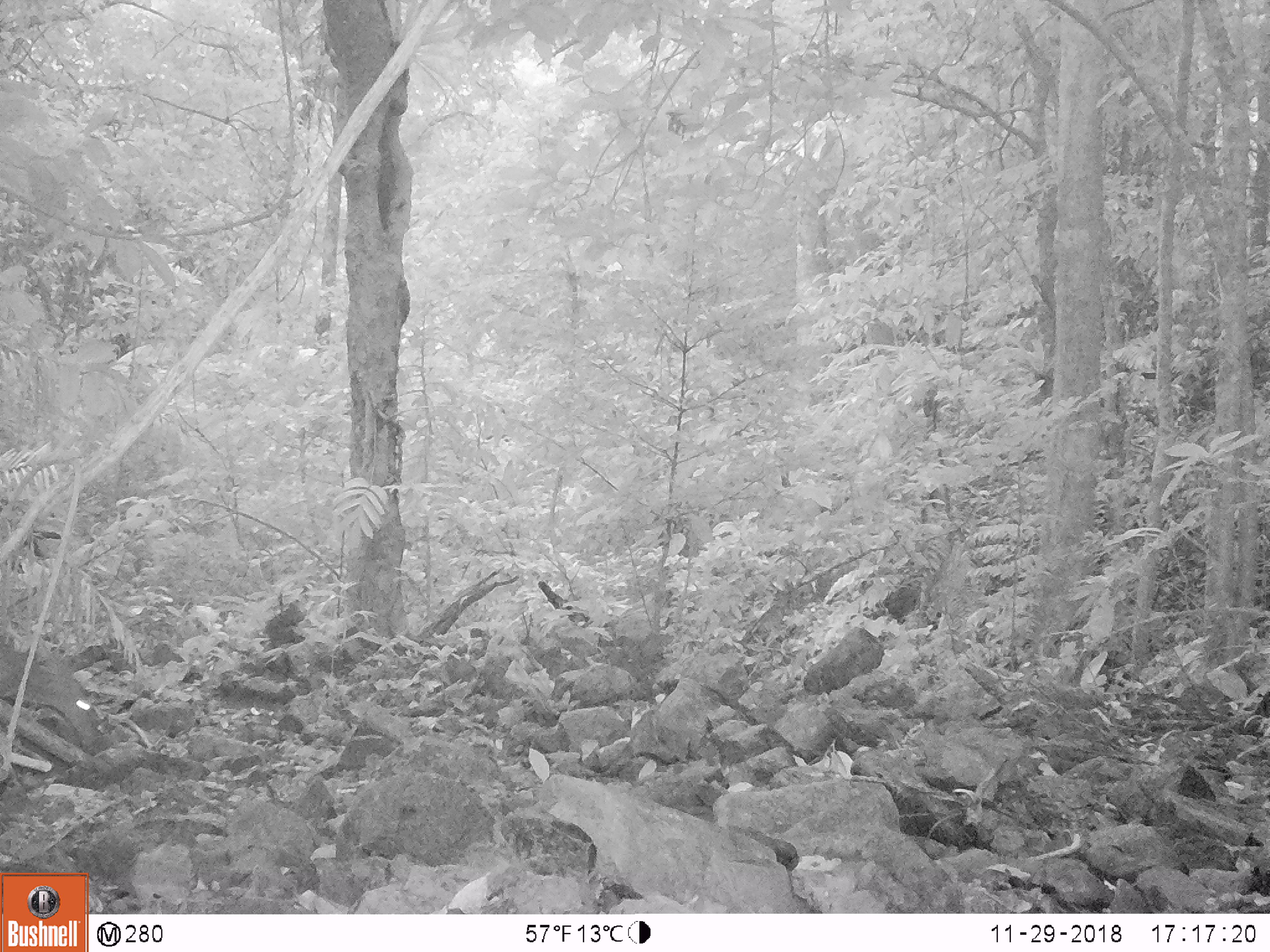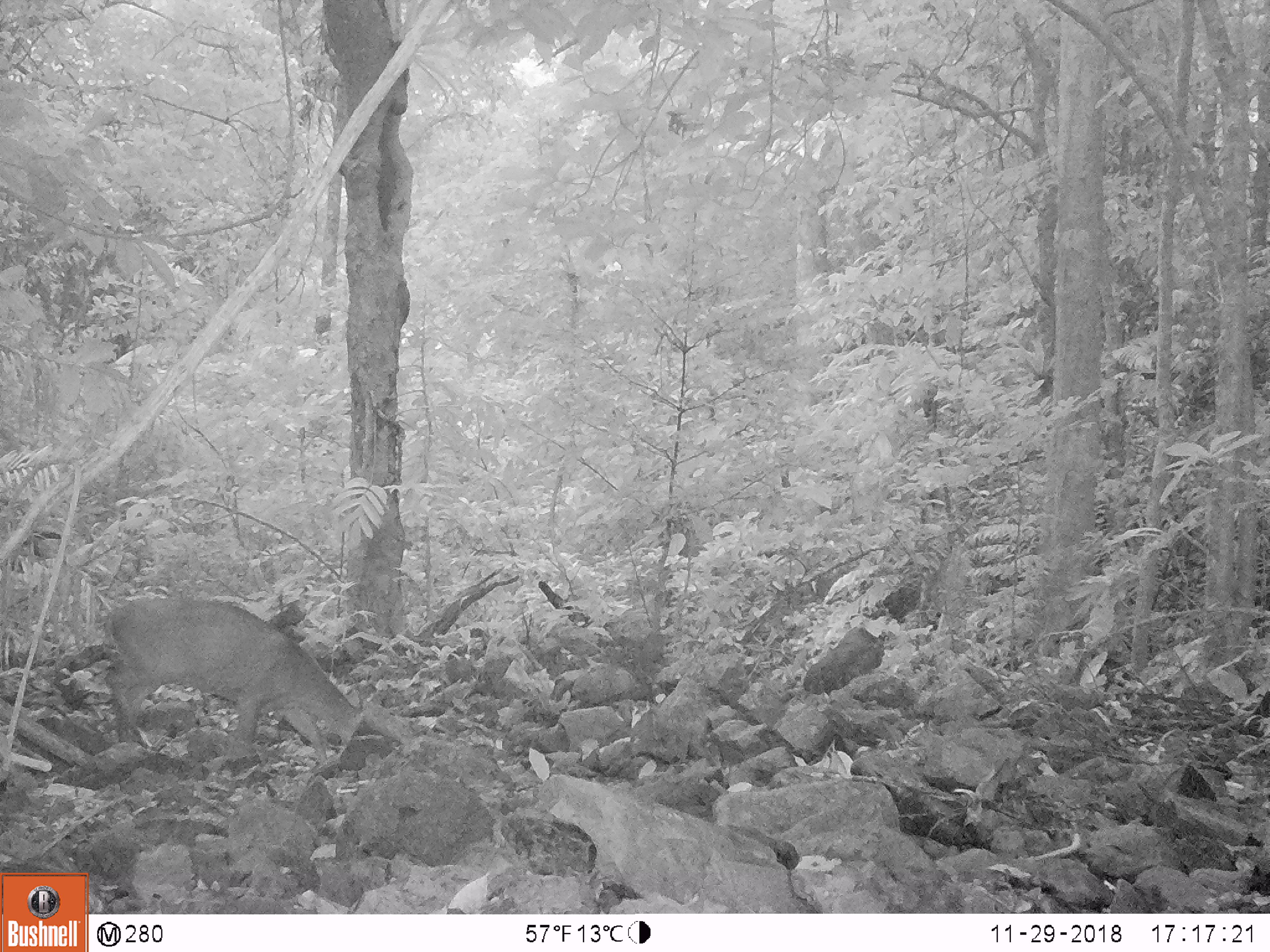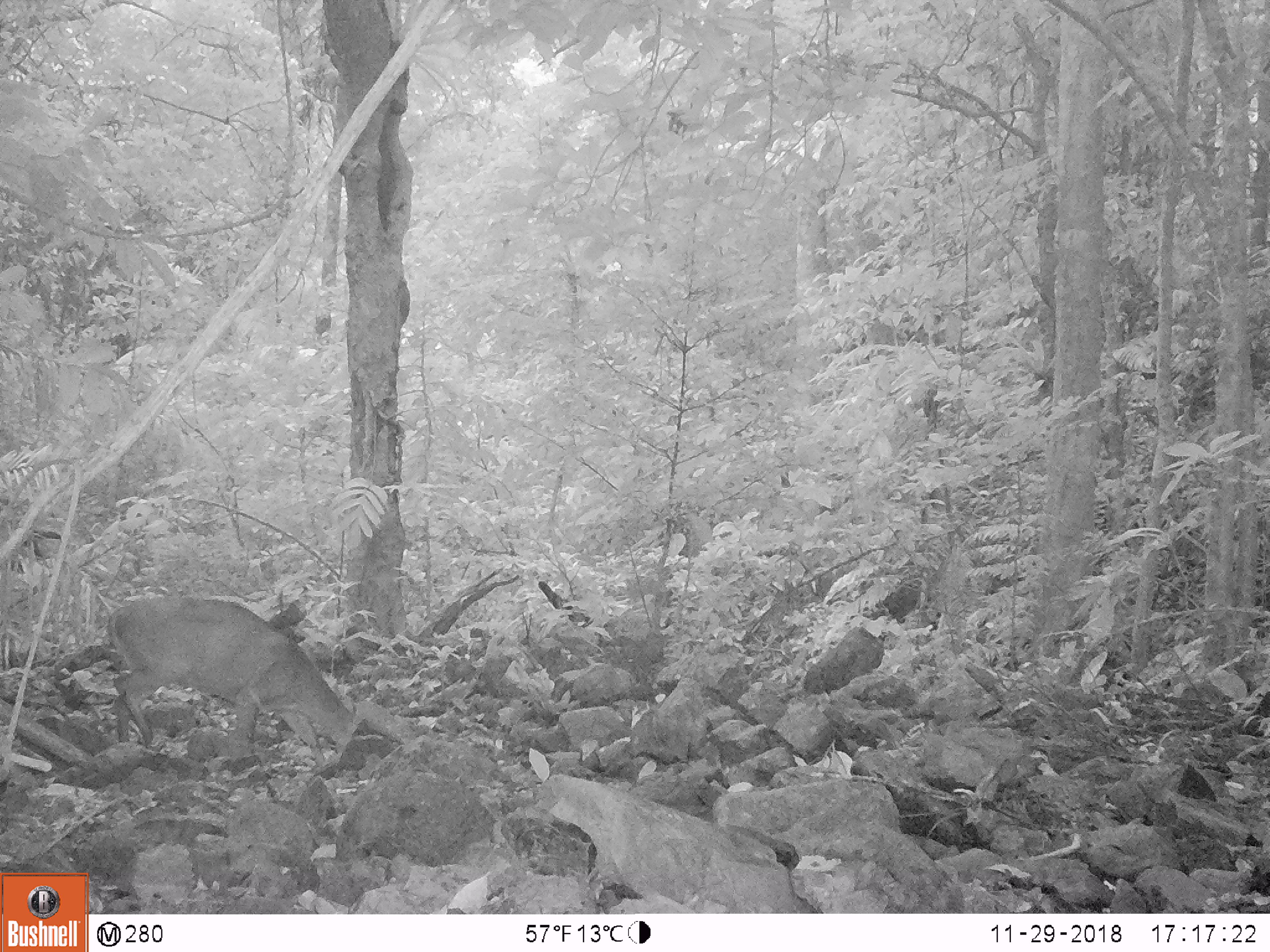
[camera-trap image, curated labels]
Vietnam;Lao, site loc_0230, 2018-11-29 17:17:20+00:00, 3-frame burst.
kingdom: Animalia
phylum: Chordata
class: Mammalia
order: Artiodactyla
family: Cervidae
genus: Muntiacus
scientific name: Muntiacus vuquangensis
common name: large-antlered muntjac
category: large antlered muntjac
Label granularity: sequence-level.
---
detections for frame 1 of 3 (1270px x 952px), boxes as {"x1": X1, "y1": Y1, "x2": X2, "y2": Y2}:
large antlered muntjac: {"x1": 0, "y1": 635, "x2": 99, "y2": 748}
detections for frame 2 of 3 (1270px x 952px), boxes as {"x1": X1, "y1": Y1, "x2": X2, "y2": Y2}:
large antlered muntjac: {"x1": 105, "y1": 596, "x2": 362, "y2": 765}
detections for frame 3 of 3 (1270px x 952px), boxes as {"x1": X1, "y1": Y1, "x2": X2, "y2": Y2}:
large antlered muntjac: {"x1": 107, "y1": 596, "x2": 364, "y2": 774}